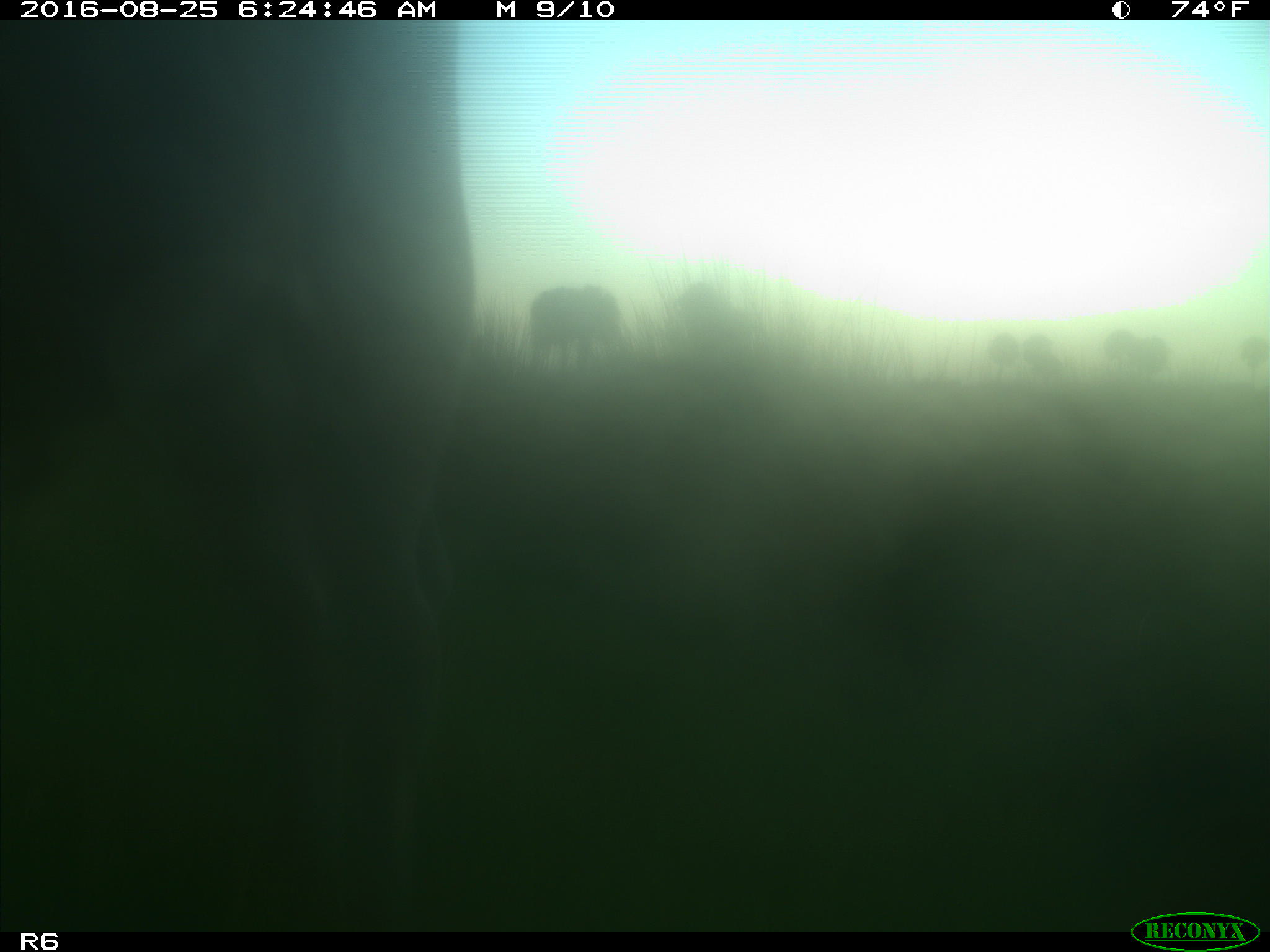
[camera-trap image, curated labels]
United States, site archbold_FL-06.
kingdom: Animalia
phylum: Chordata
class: Mammalia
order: Artiodactyla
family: Bovidae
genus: Bos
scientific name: Bos taurus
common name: domestic cow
Bos taurus (domestic cow).